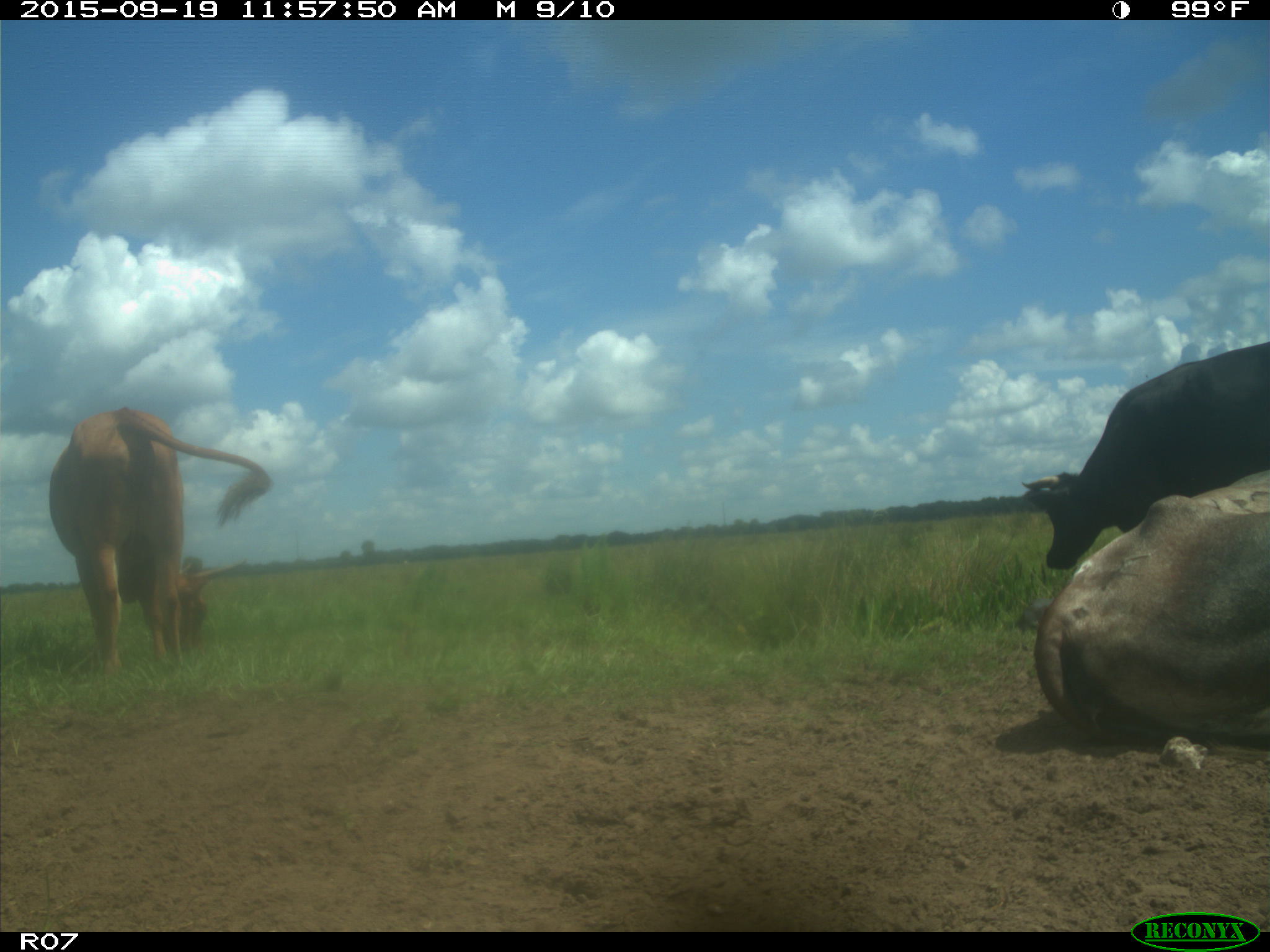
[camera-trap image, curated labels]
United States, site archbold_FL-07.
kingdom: Animalia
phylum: Chordata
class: Mammalia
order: Artiodactyla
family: Bovidae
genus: Bos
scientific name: Bos taurus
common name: domestic cow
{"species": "Bos taurus (domestic cow)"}